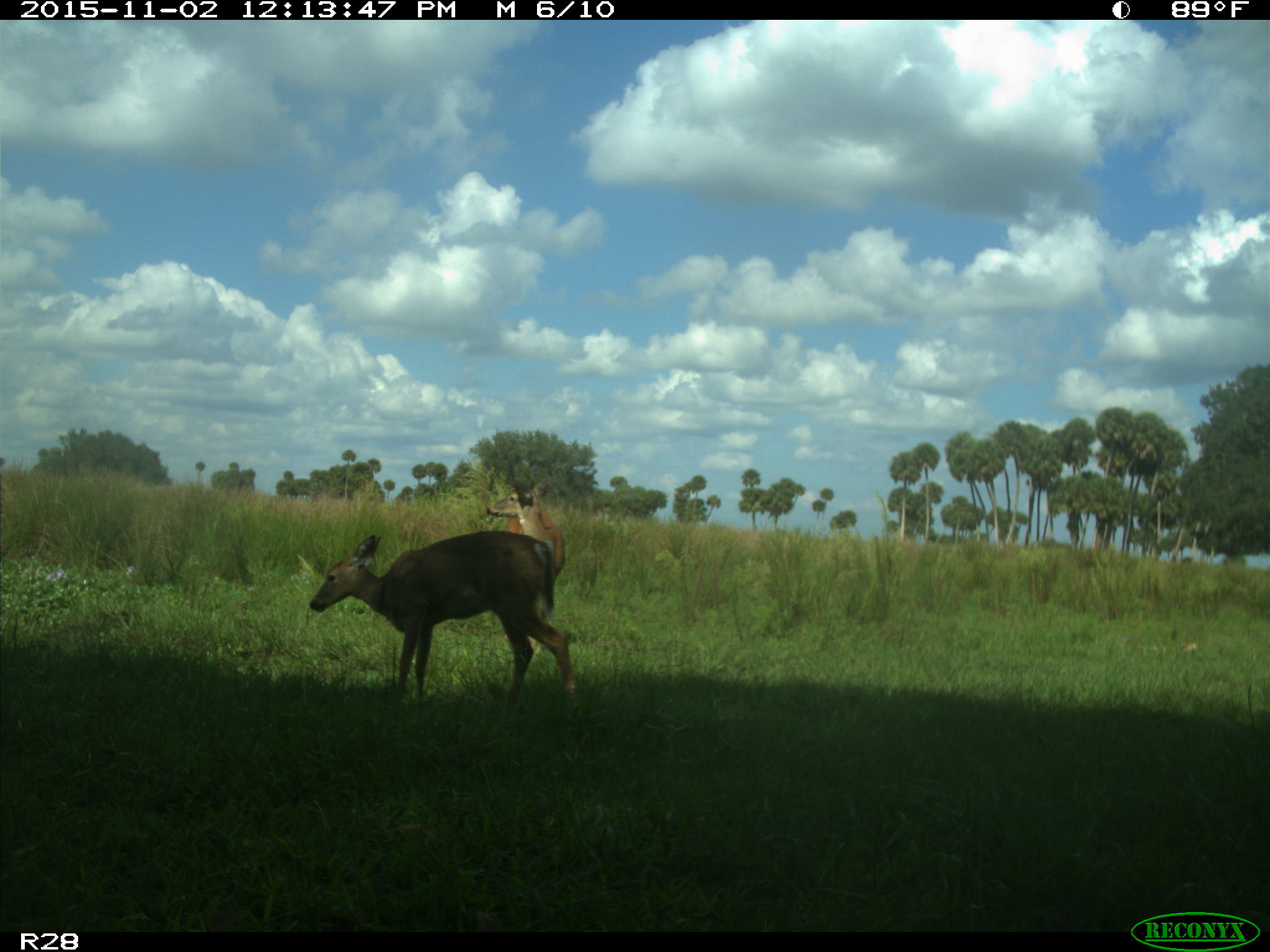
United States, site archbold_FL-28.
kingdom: Animalia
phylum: Chordata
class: Mammalia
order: Artiodactyla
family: Cervidae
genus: Odocoileus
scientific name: Odocoileus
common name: deer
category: unidentified deer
Unidentified deer (deer) (Odocoileus).